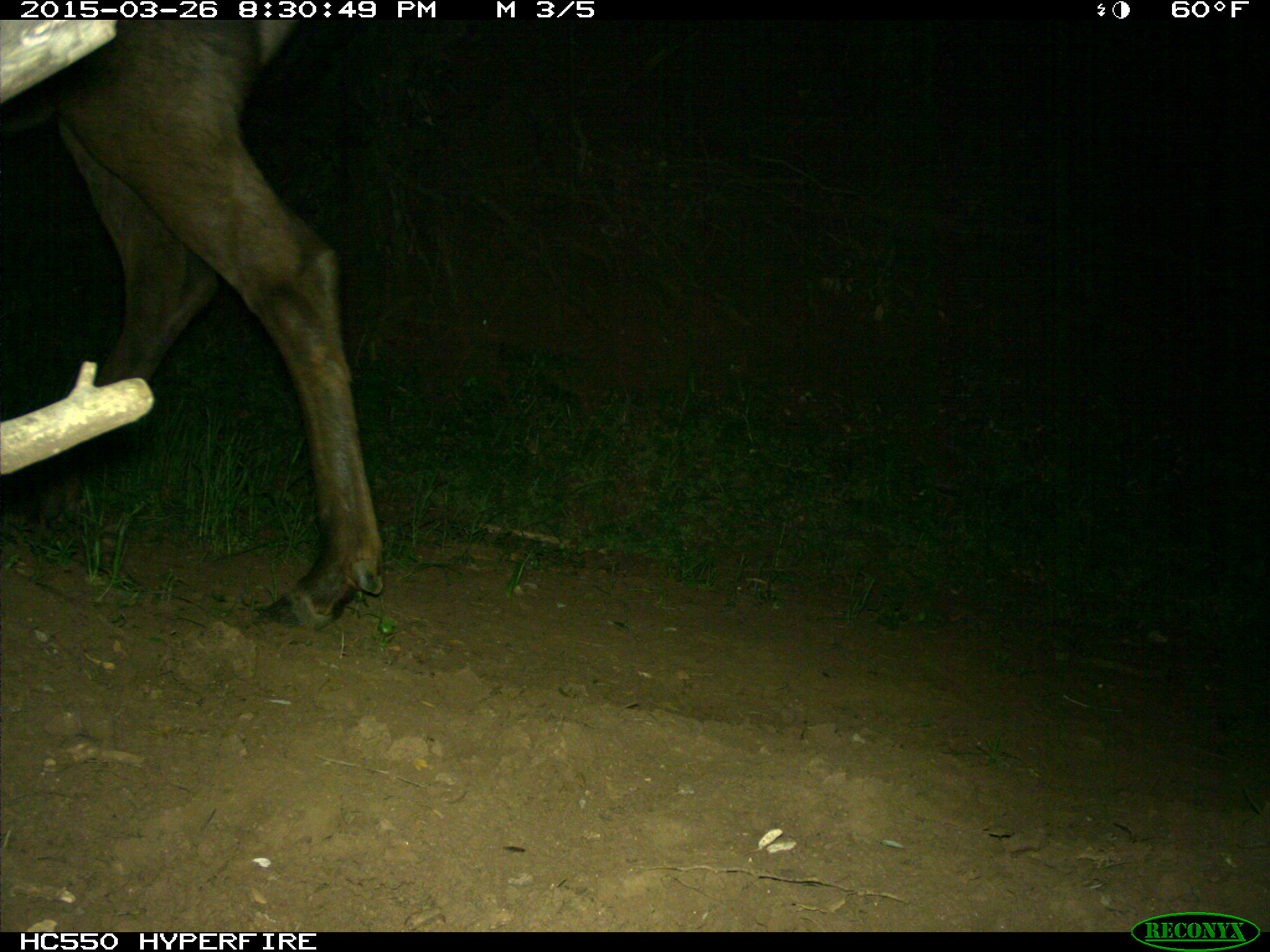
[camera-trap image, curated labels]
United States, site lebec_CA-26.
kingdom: Animalia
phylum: Chordata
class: Mammalia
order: Artiodactyla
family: Cervidae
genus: Cervus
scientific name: Cervus canadensis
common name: elk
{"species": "Cervus canadensis (elk)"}